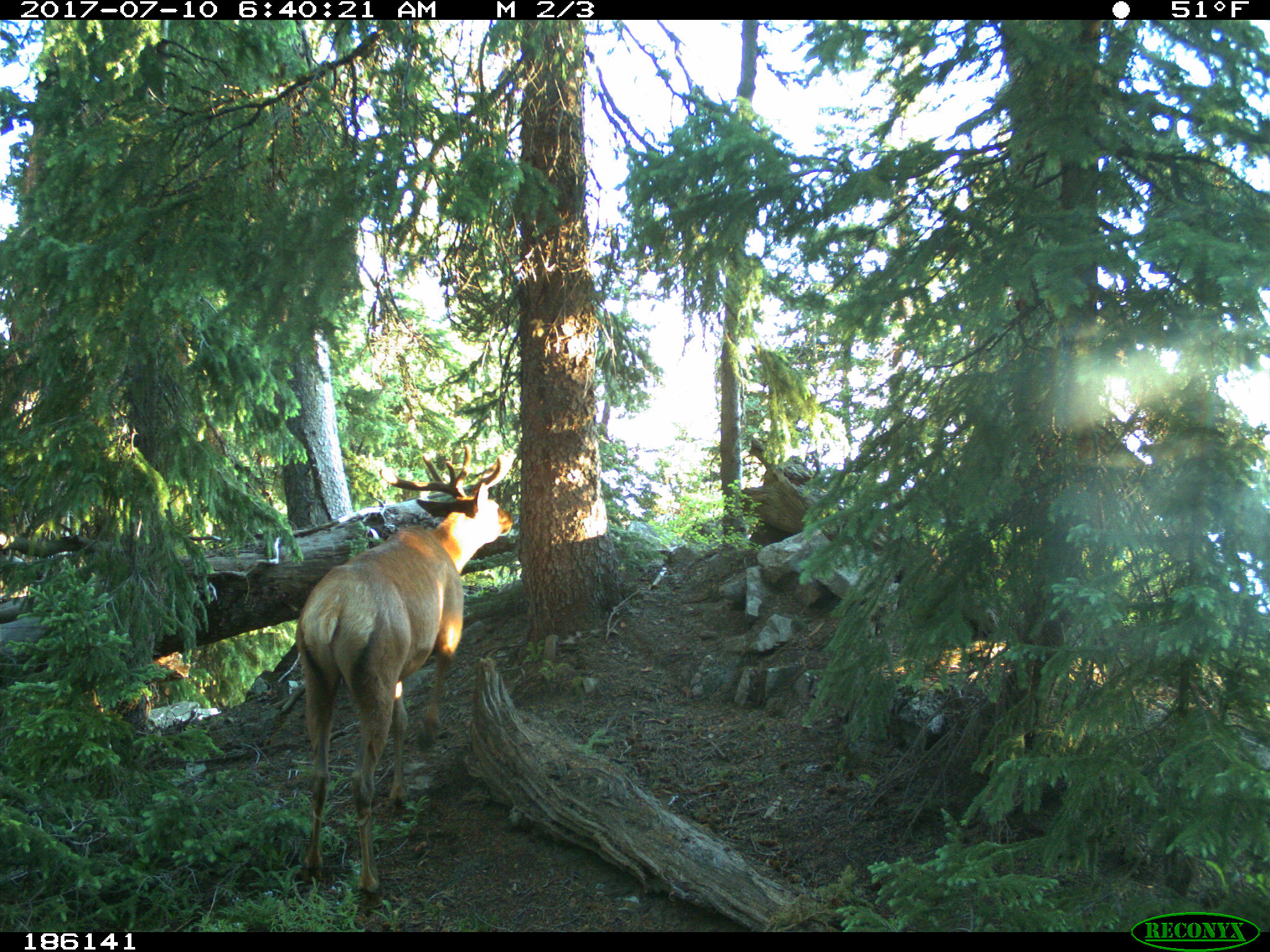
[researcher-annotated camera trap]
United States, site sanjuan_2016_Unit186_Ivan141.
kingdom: Animalia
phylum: Chordata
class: Mammalia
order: Artiodactyla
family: Cervidae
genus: Cervus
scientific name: Cervus elaphus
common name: red deer